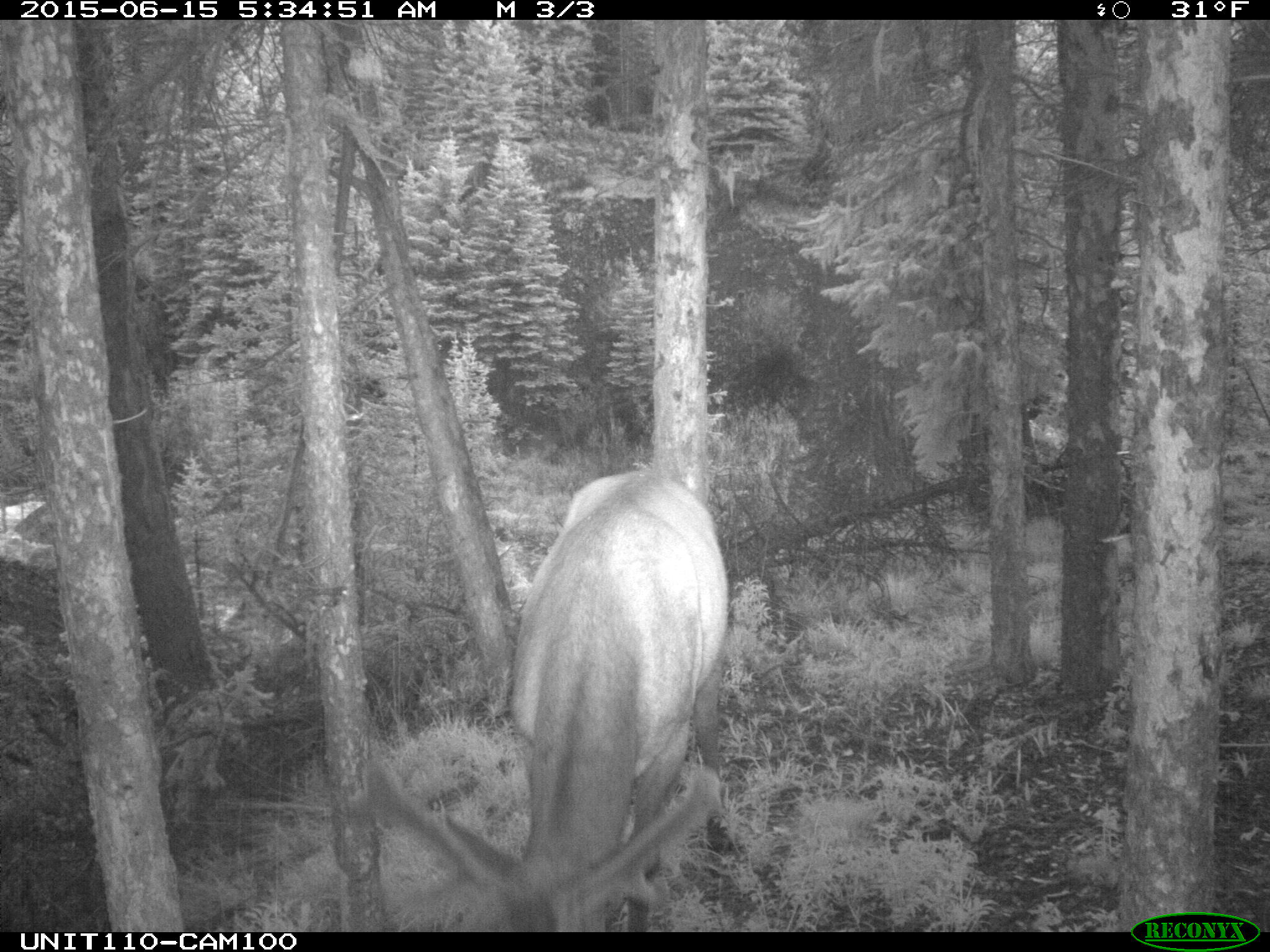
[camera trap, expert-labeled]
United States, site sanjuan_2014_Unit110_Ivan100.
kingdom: Animalia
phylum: Chordata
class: Mammalia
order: Artiodactyla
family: Cervidae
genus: Cervus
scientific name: Cervus elaphus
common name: red deer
Cervus elaphus (red deer).